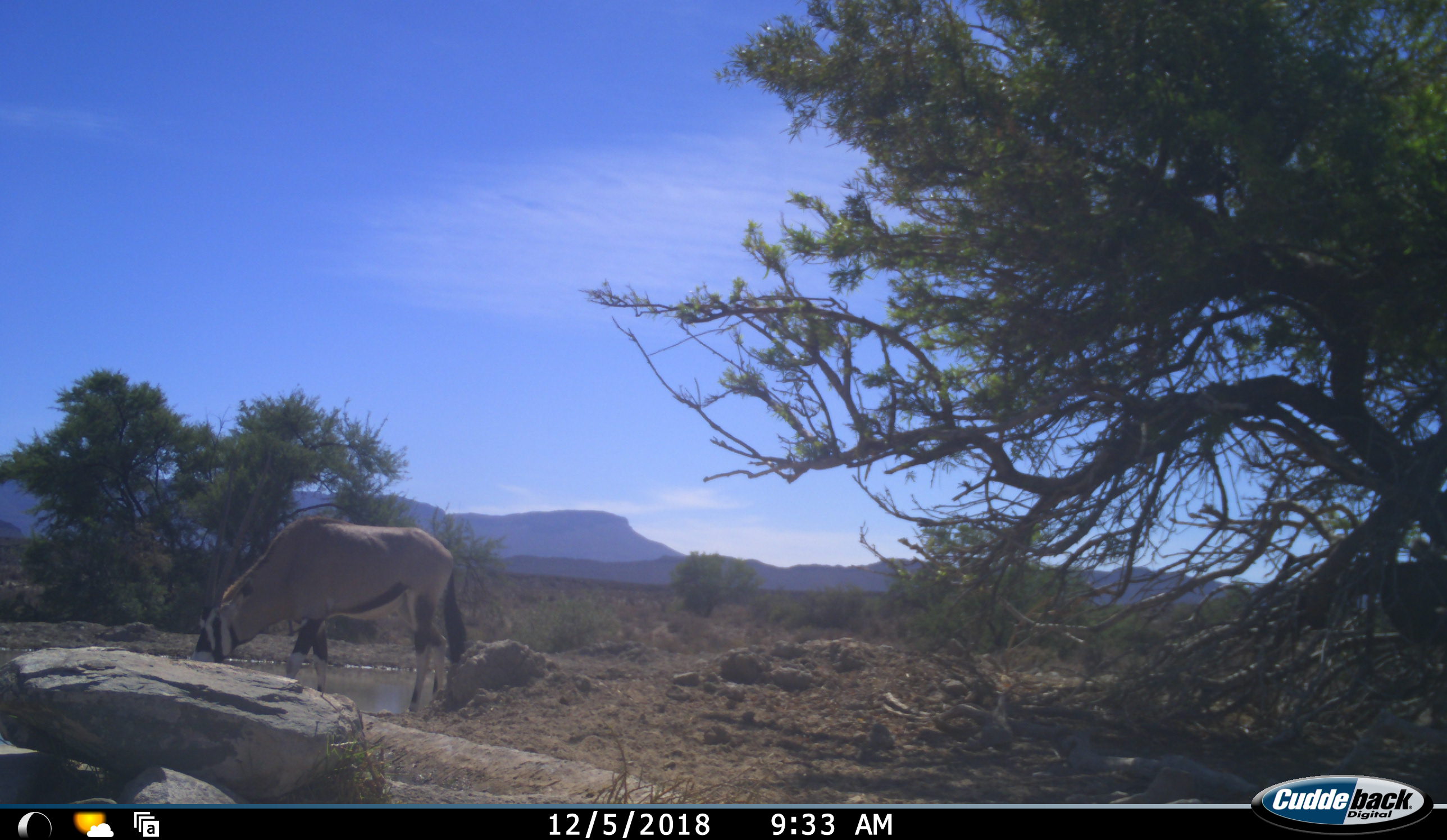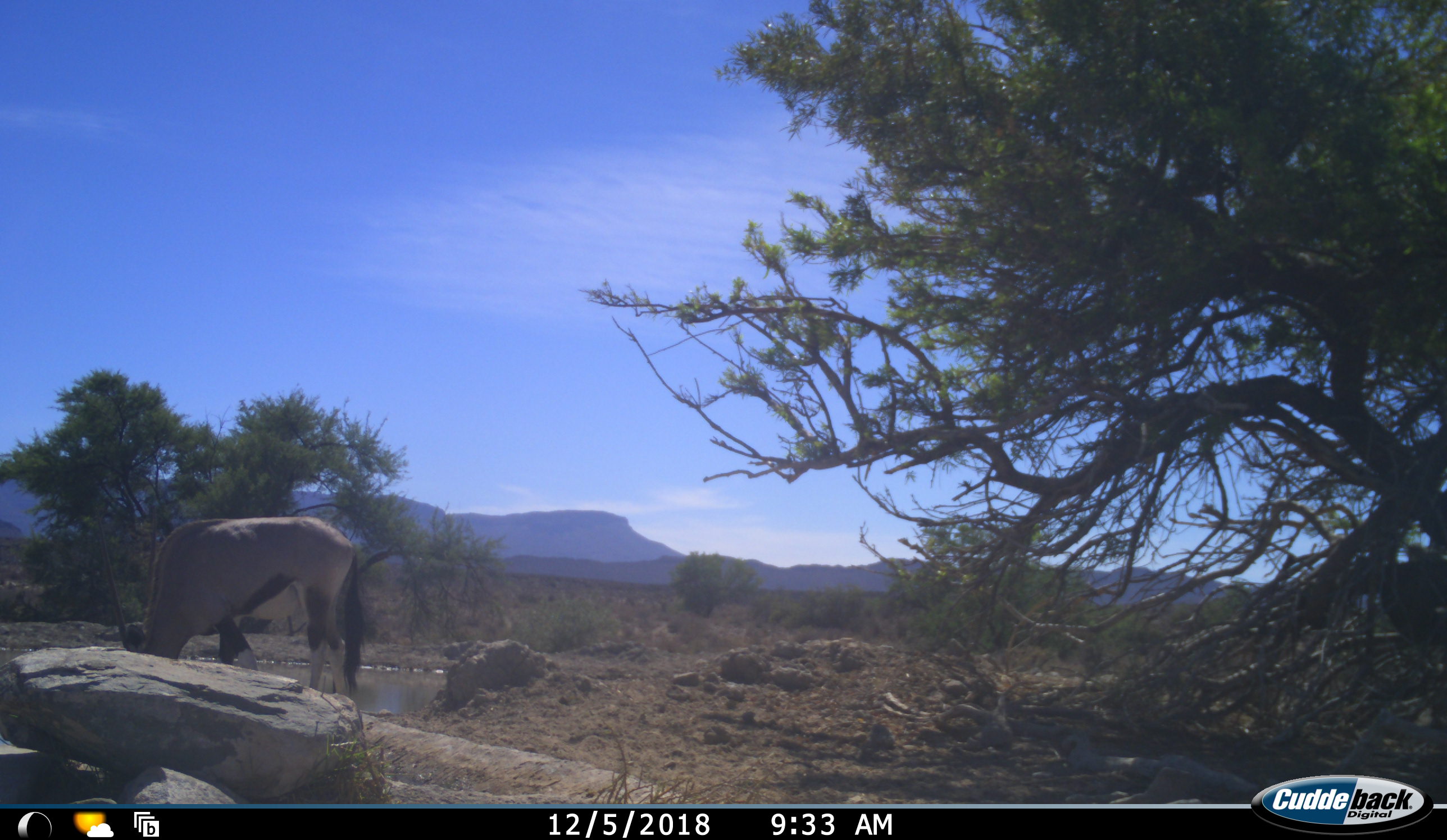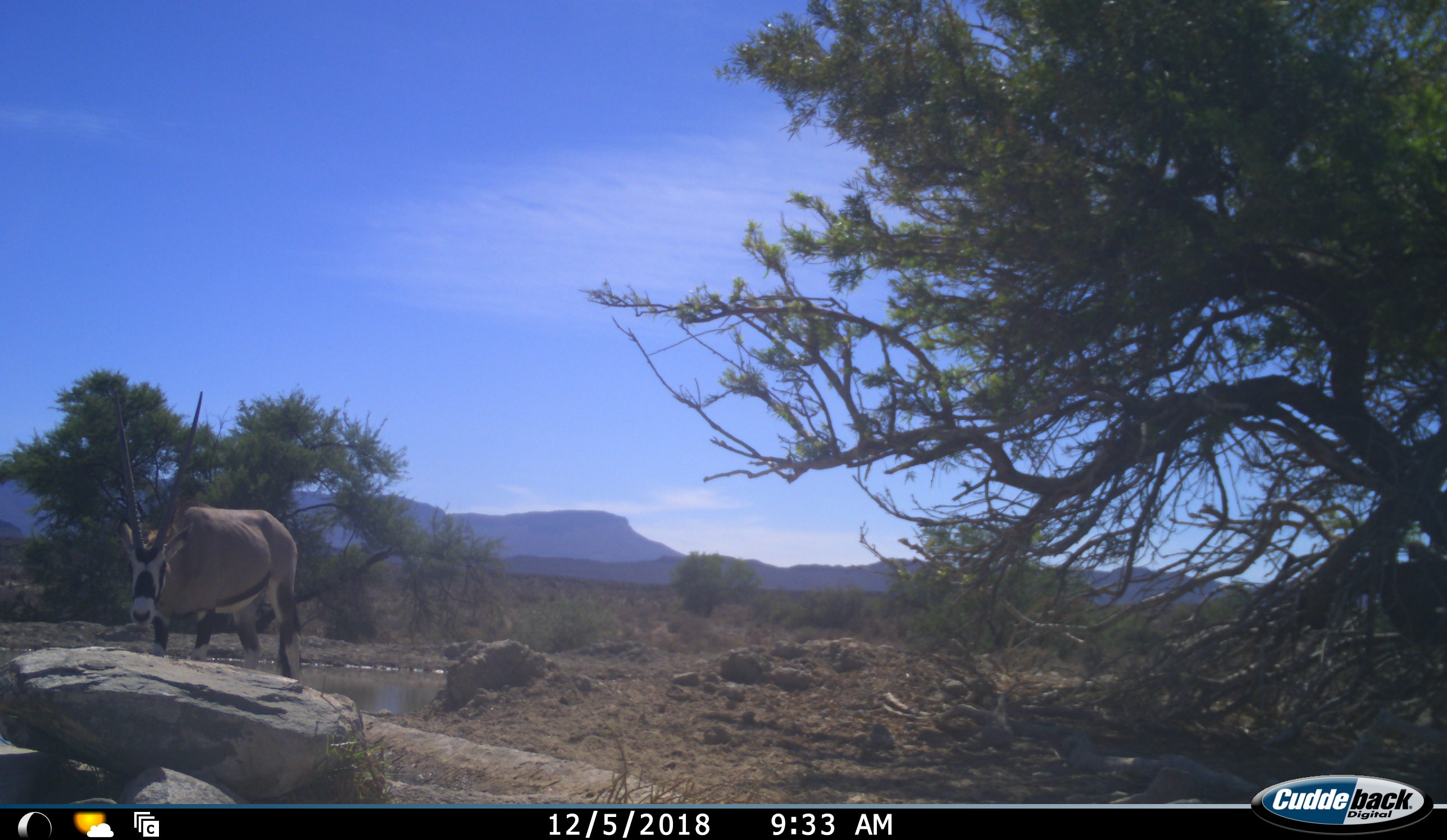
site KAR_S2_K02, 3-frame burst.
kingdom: Animalia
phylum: Chordata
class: Mammalia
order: Artiodactyla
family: Bovidae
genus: Oryx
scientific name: Oryx gazella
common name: gemsbok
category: oryx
Oryx (gemsbok) (Oryx gazella), count 1. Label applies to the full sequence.